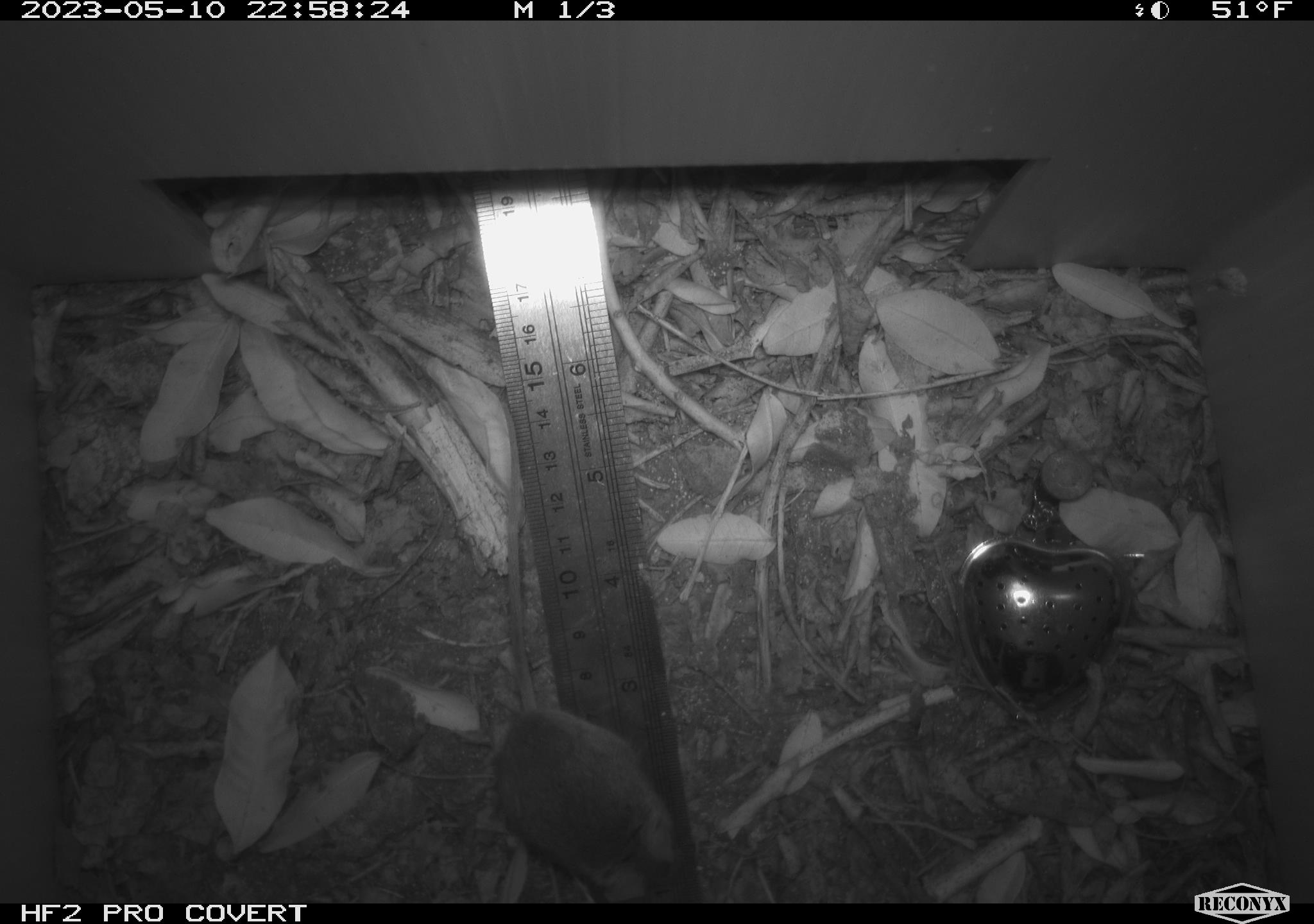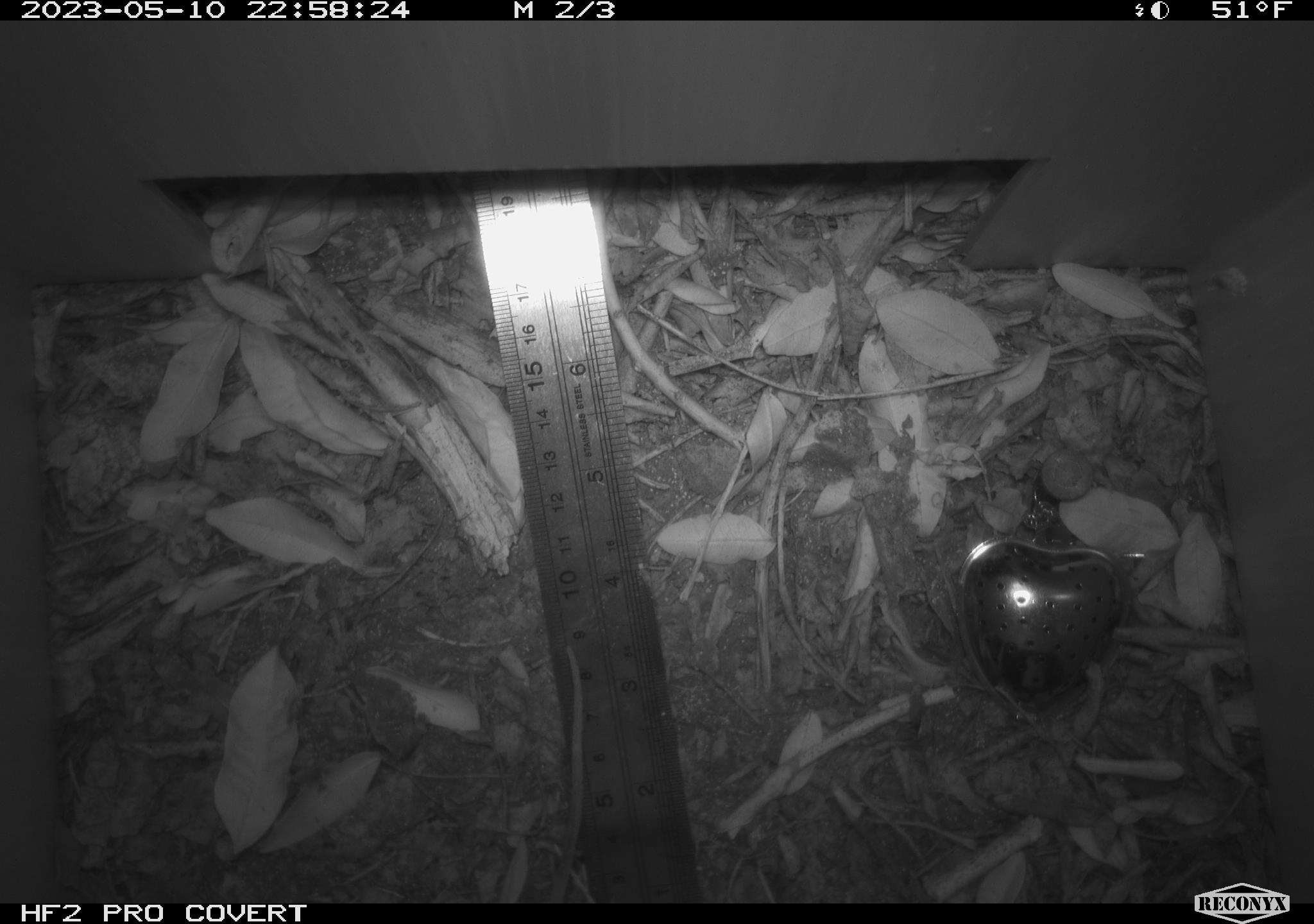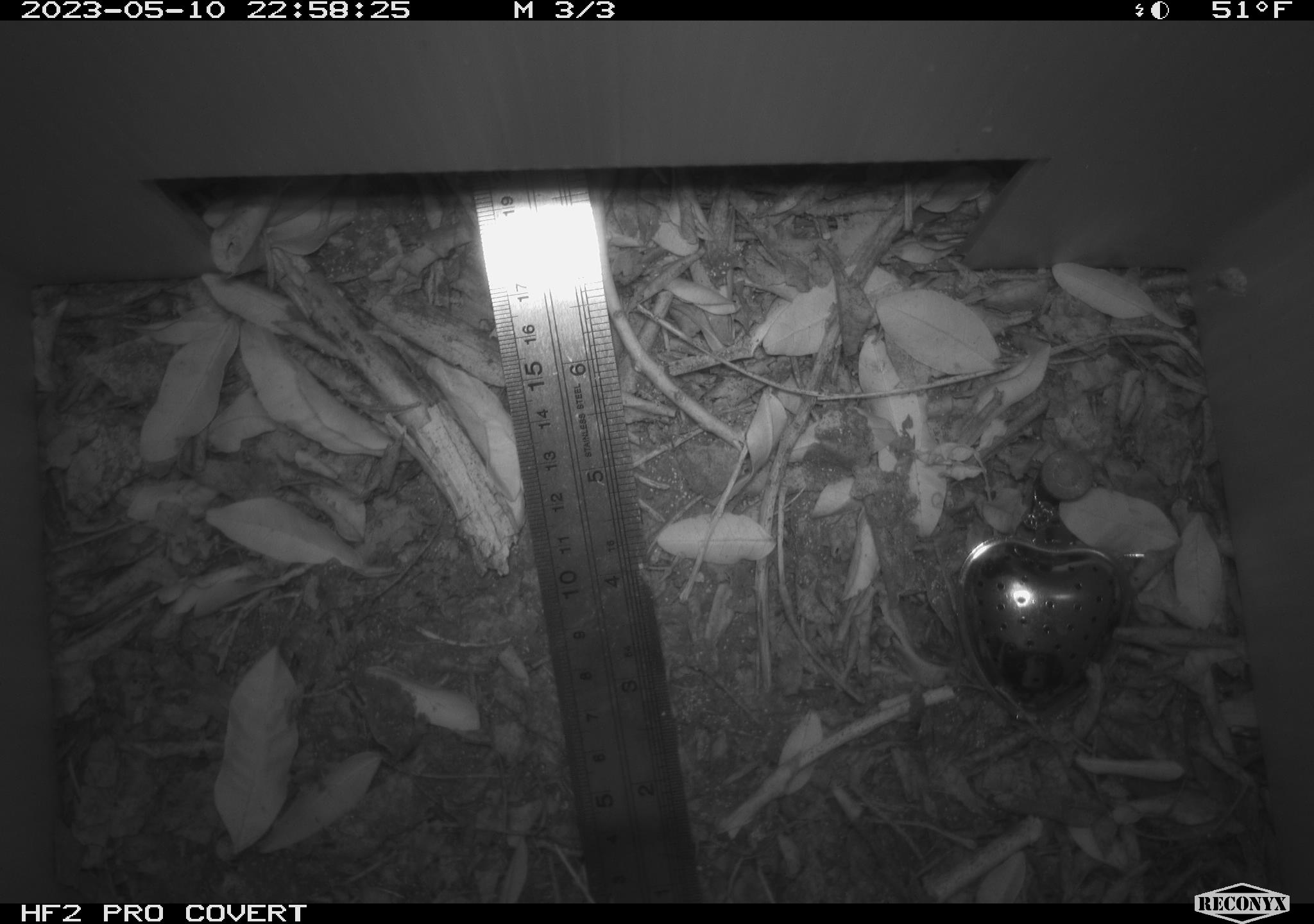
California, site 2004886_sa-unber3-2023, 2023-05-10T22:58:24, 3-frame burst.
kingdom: Animalia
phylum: Chordata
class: Mammalia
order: Rodentia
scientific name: Rodentia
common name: mouse species